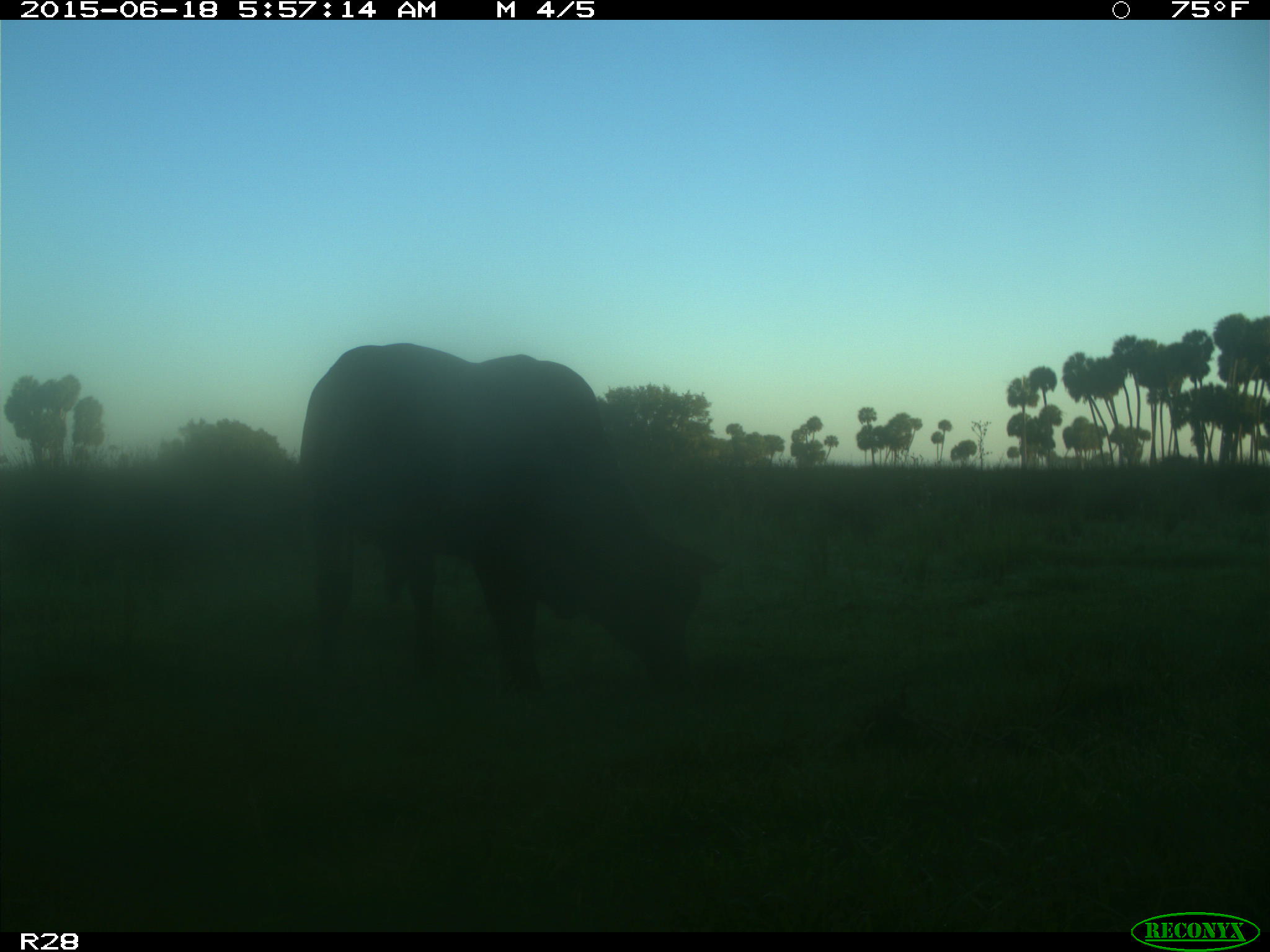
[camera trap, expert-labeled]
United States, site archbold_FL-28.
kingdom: Animalia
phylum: Chordata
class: Mammalia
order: Artiodactyla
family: Bovidae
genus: Bos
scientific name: Bos taurus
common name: domestic cow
Bos taurus (domestic cow).